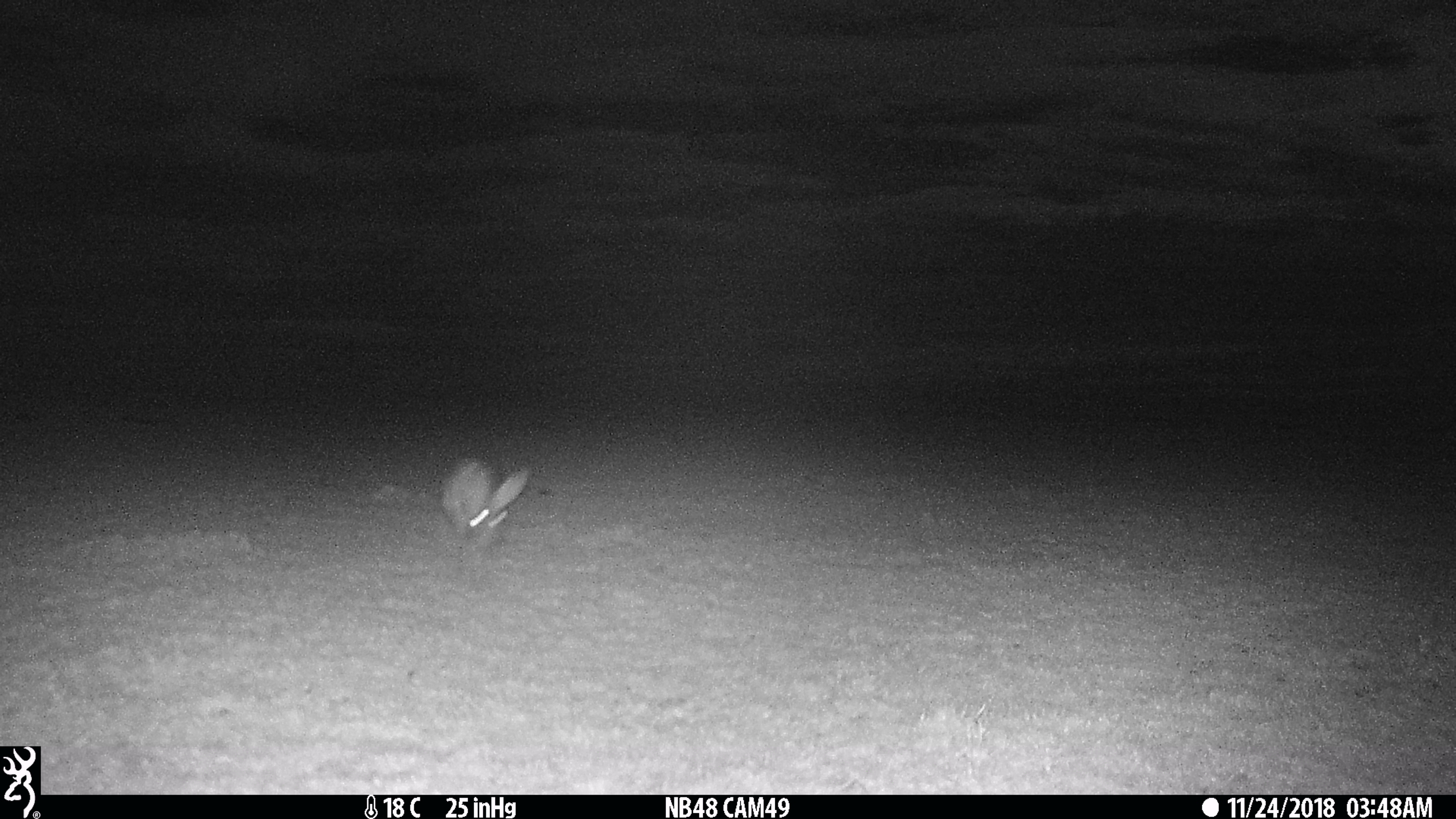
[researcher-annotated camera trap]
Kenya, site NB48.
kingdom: Animalia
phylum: Chordata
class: Mammalia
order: Lagomorpha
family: Leporidae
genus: Lepus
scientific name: Lepus capensis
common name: cape hare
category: hare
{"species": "hare (cape hare) (Lepus capensis)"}